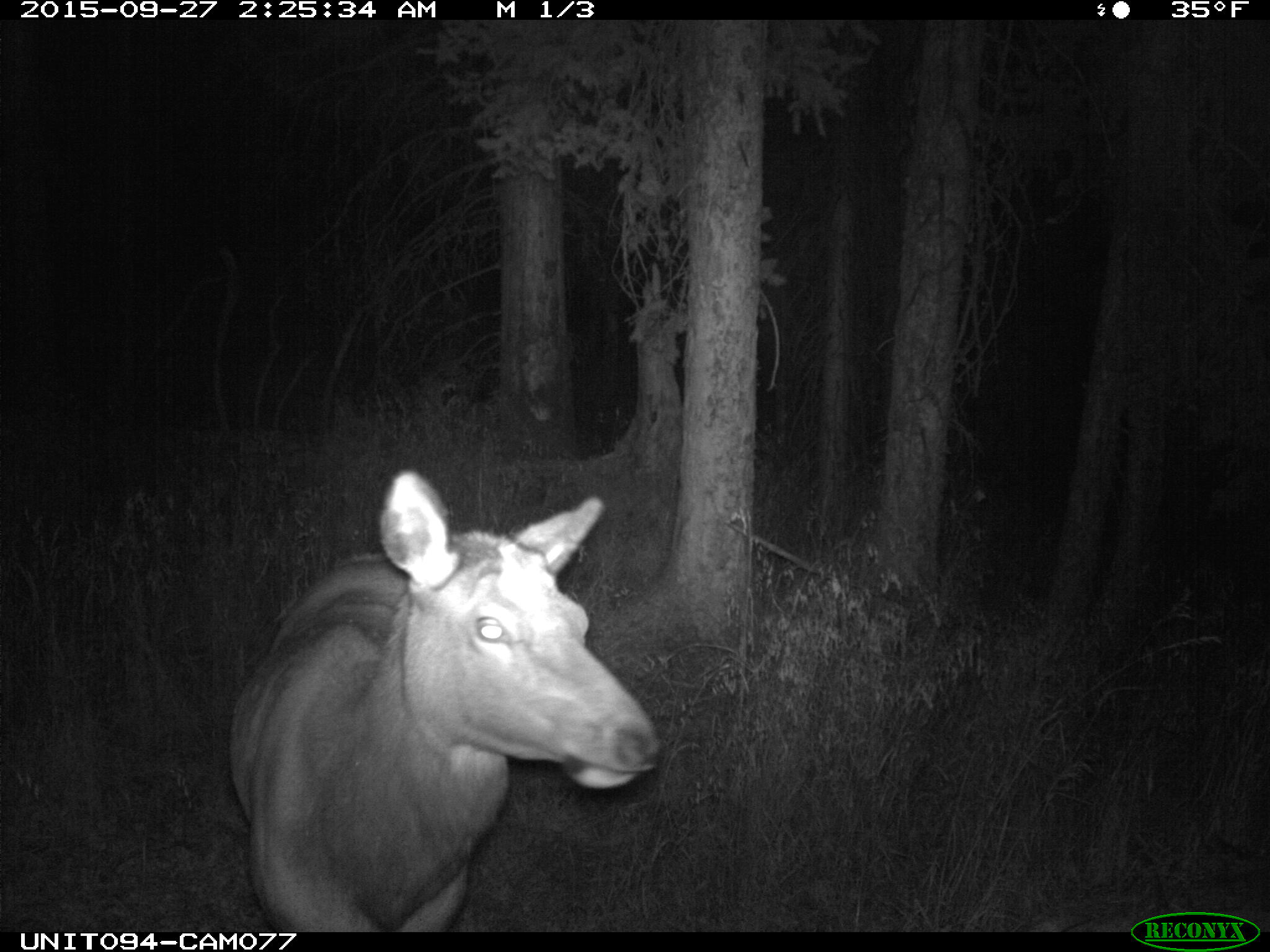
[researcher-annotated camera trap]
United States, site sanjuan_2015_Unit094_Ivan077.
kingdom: Animalia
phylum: Chordata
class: Mammalia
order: Artiodactyla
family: Cervidae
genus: Cervus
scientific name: Cervus elaphus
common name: red deer